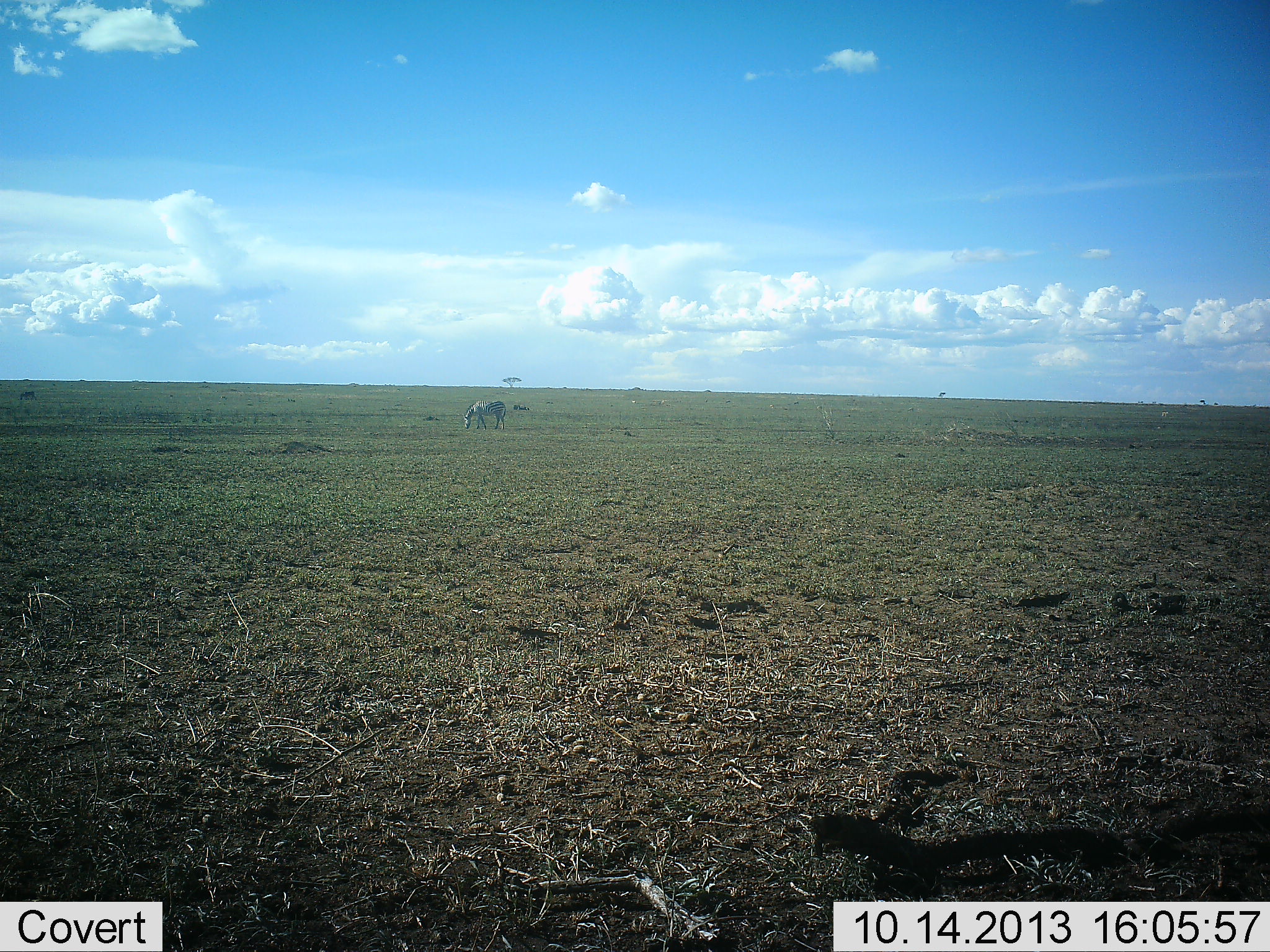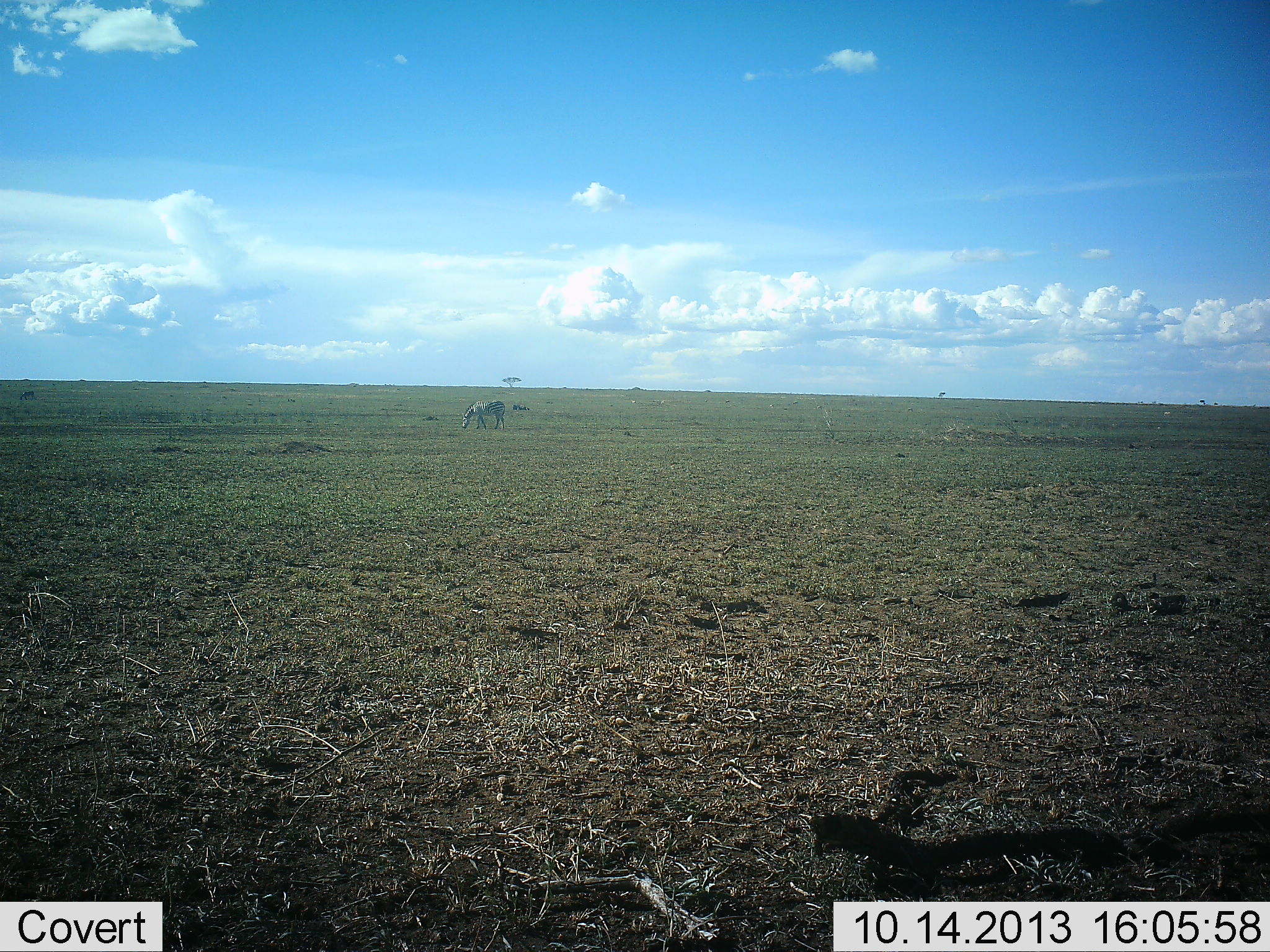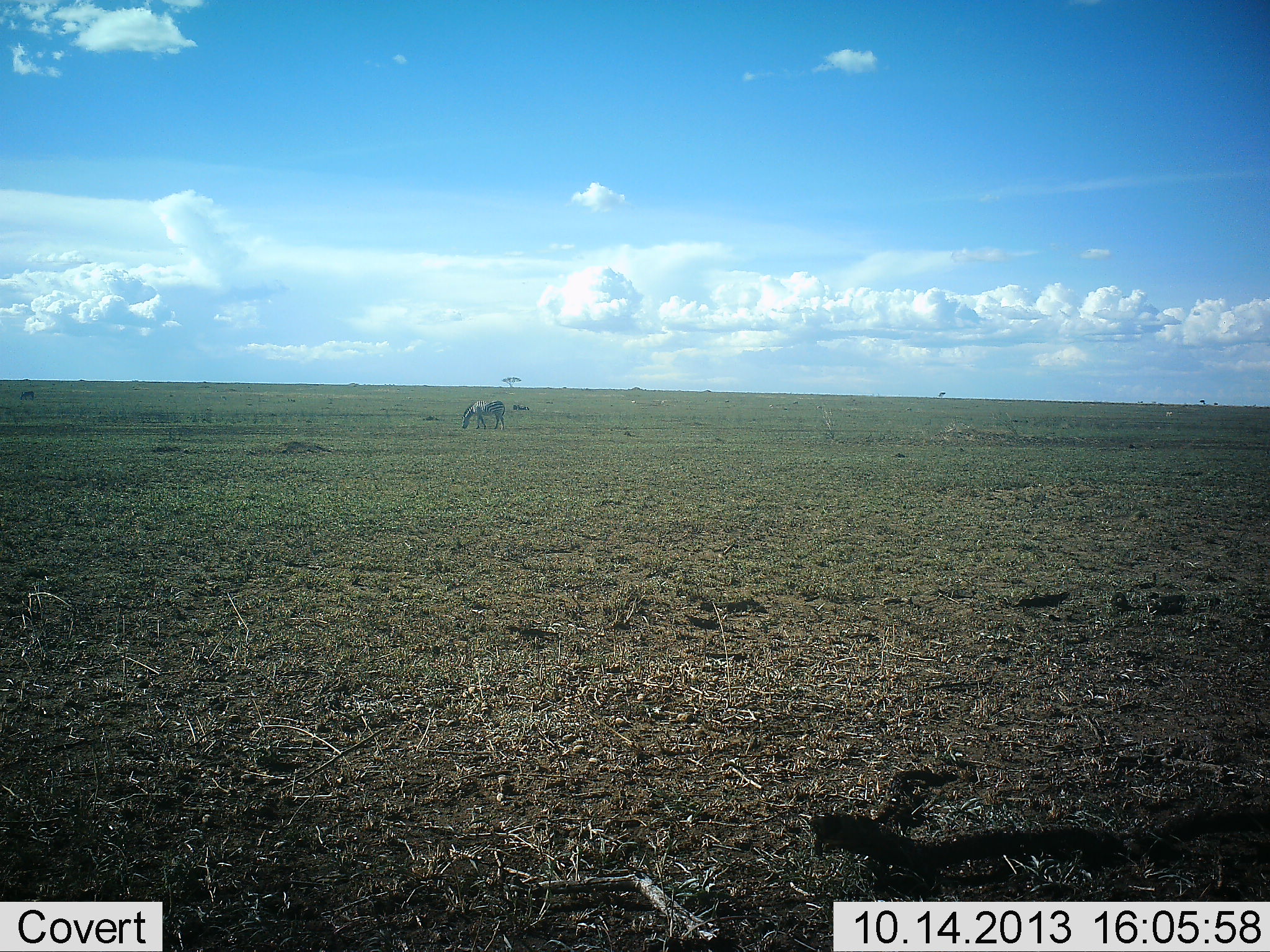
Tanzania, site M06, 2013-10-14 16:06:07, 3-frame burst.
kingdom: Animalia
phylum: Chordata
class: Mammalia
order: Perissodactyla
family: Equidae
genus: Equus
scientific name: Equus quagga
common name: plains zebra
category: zebra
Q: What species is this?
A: Zebra (plains zebra) (Equus quagga).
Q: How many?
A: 1.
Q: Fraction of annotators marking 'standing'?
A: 30%.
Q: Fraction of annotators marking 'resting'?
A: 0%.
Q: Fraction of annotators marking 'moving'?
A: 10%.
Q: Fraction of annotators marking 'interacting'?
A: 0%.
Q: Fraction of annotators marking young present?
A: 0%.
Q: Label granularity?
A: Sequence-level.